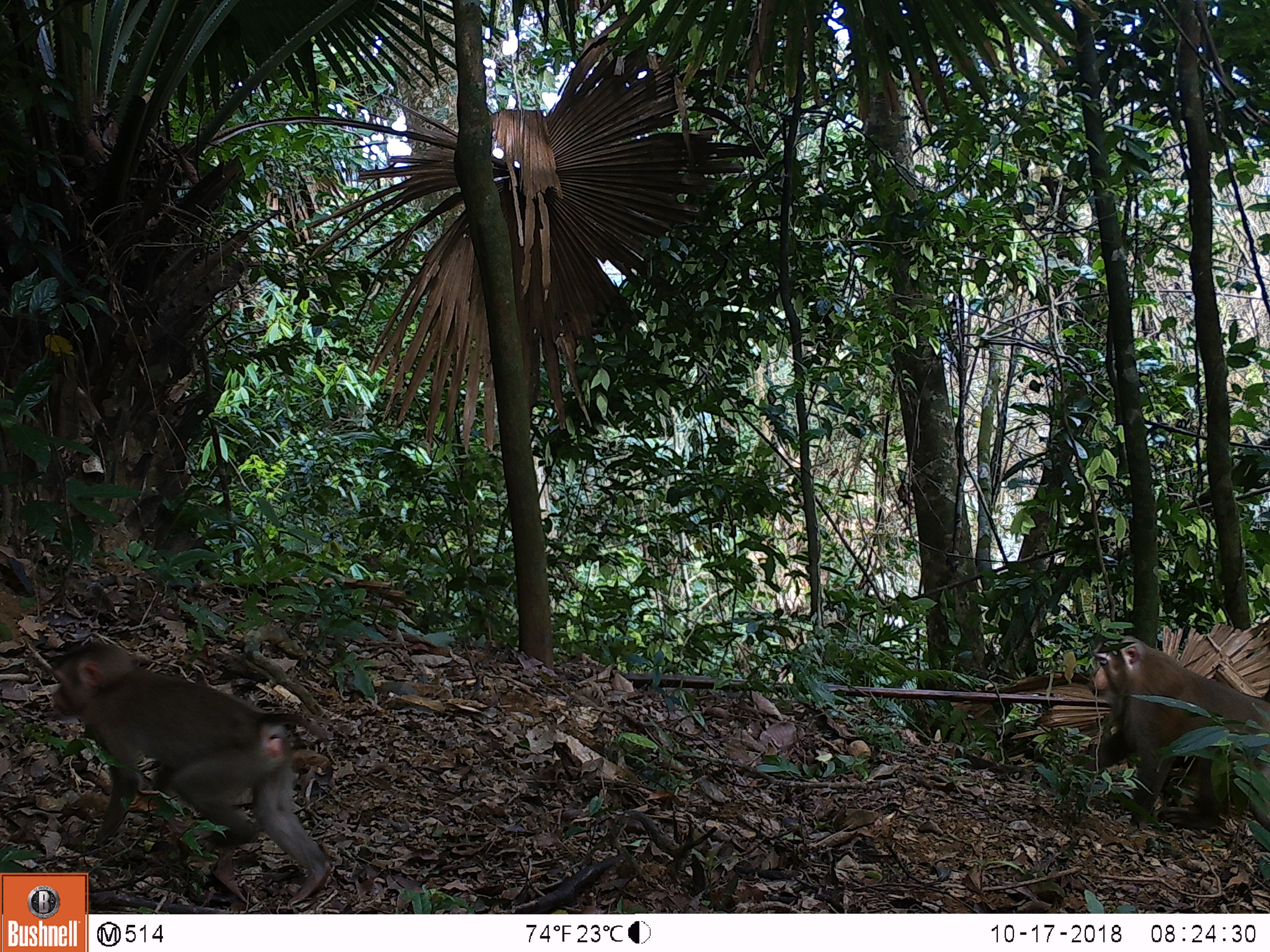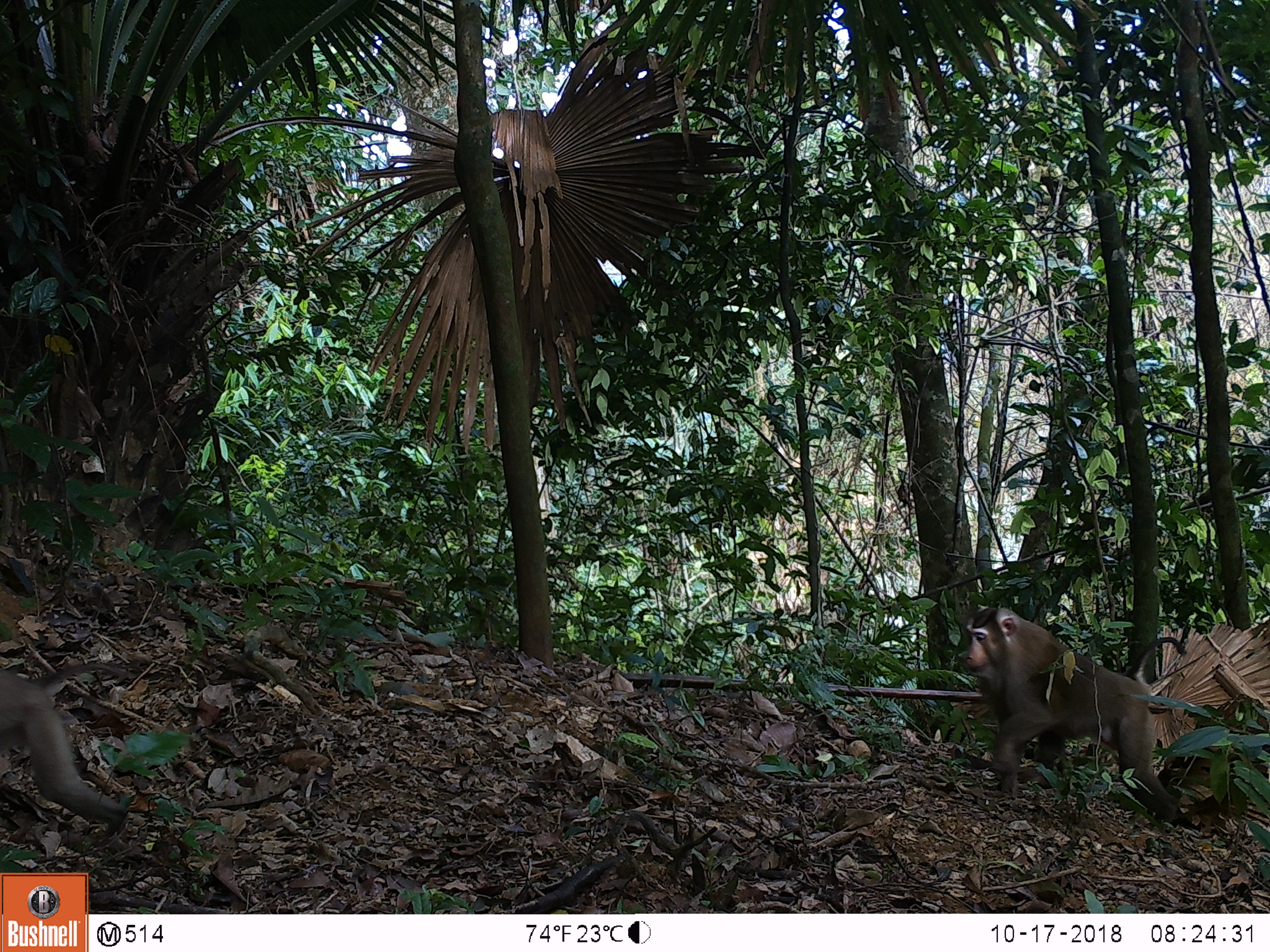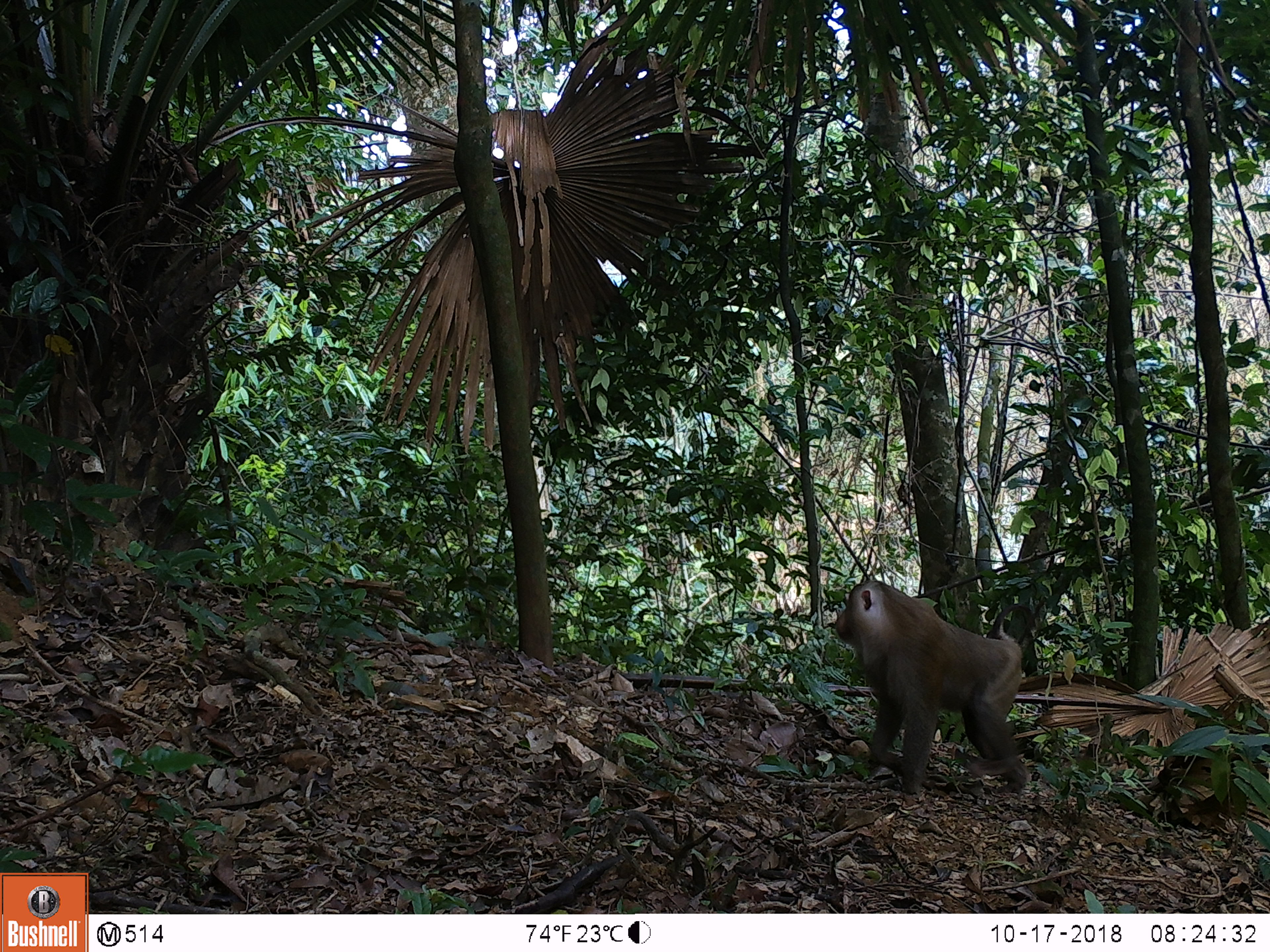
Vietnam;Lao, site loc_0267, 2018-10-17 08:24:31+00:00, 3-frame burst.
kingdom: Animalia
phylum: Chordata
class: Mammalia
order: Primates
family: Cercopithecidae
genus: Macaca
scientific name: Macaca nemestrina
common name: pig-tailed macaque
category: pig tailed macaque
Pig tailed macaque (pig-tailed macaque) (Macaca nemestrina). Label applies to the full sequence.